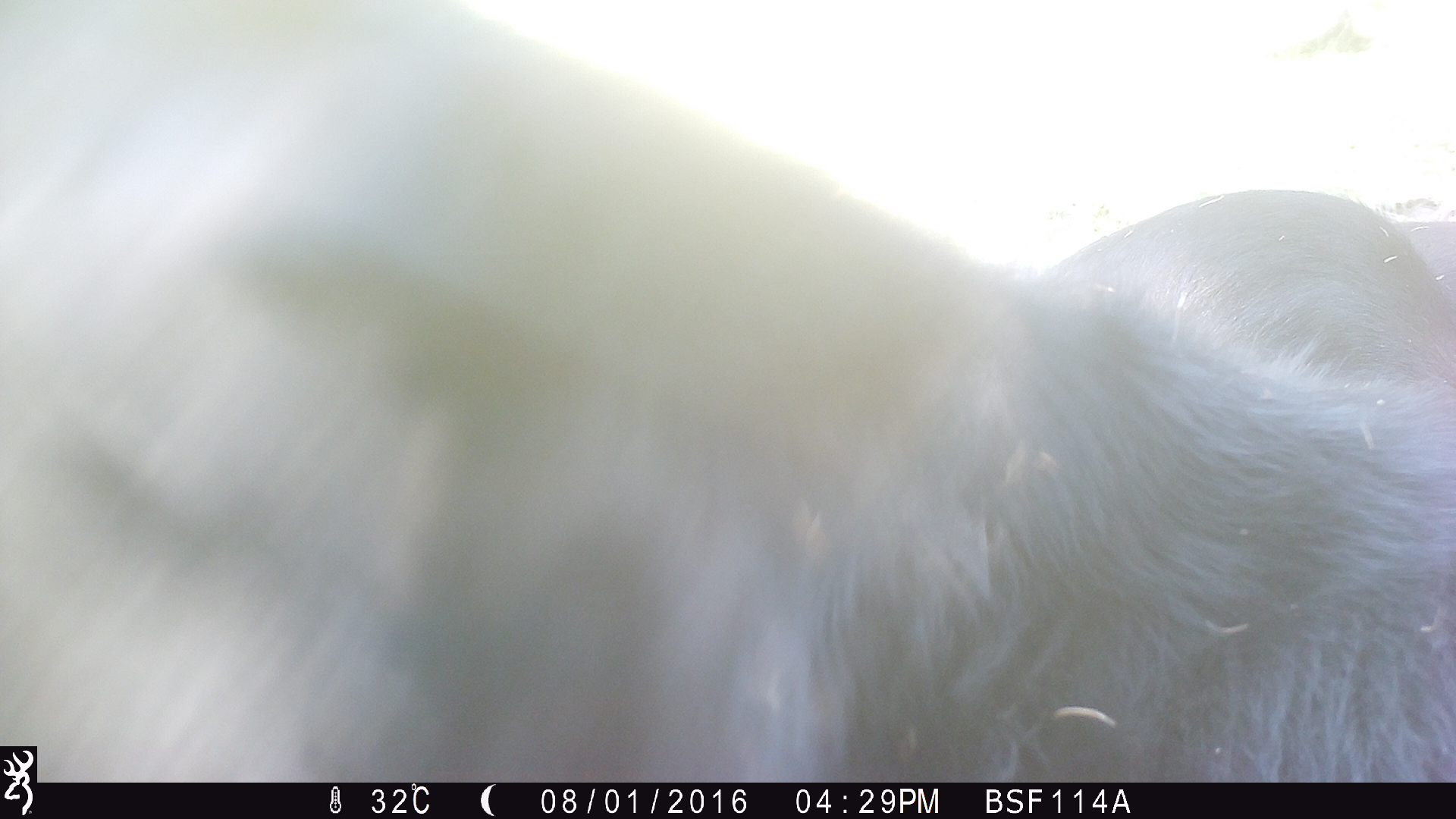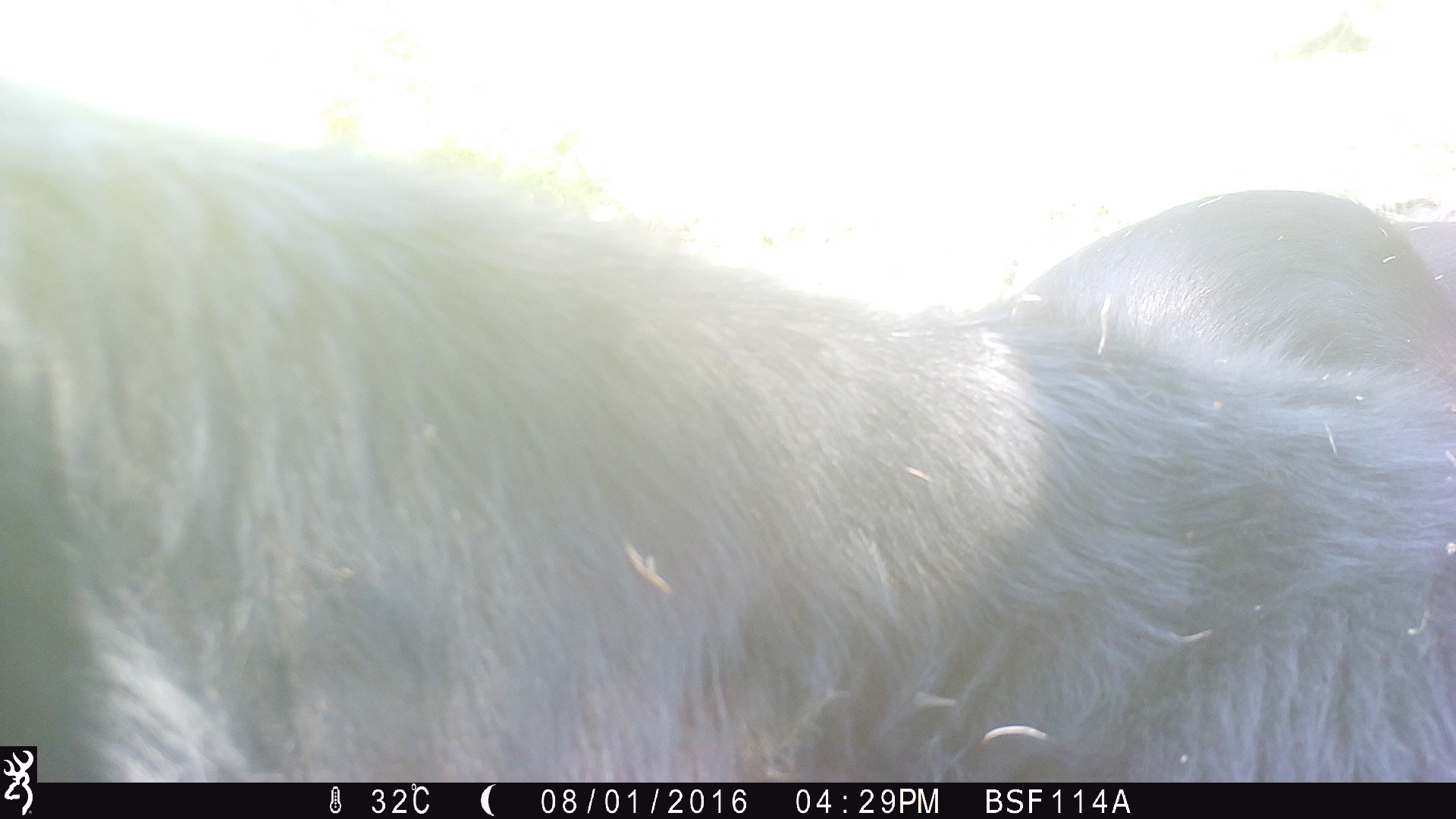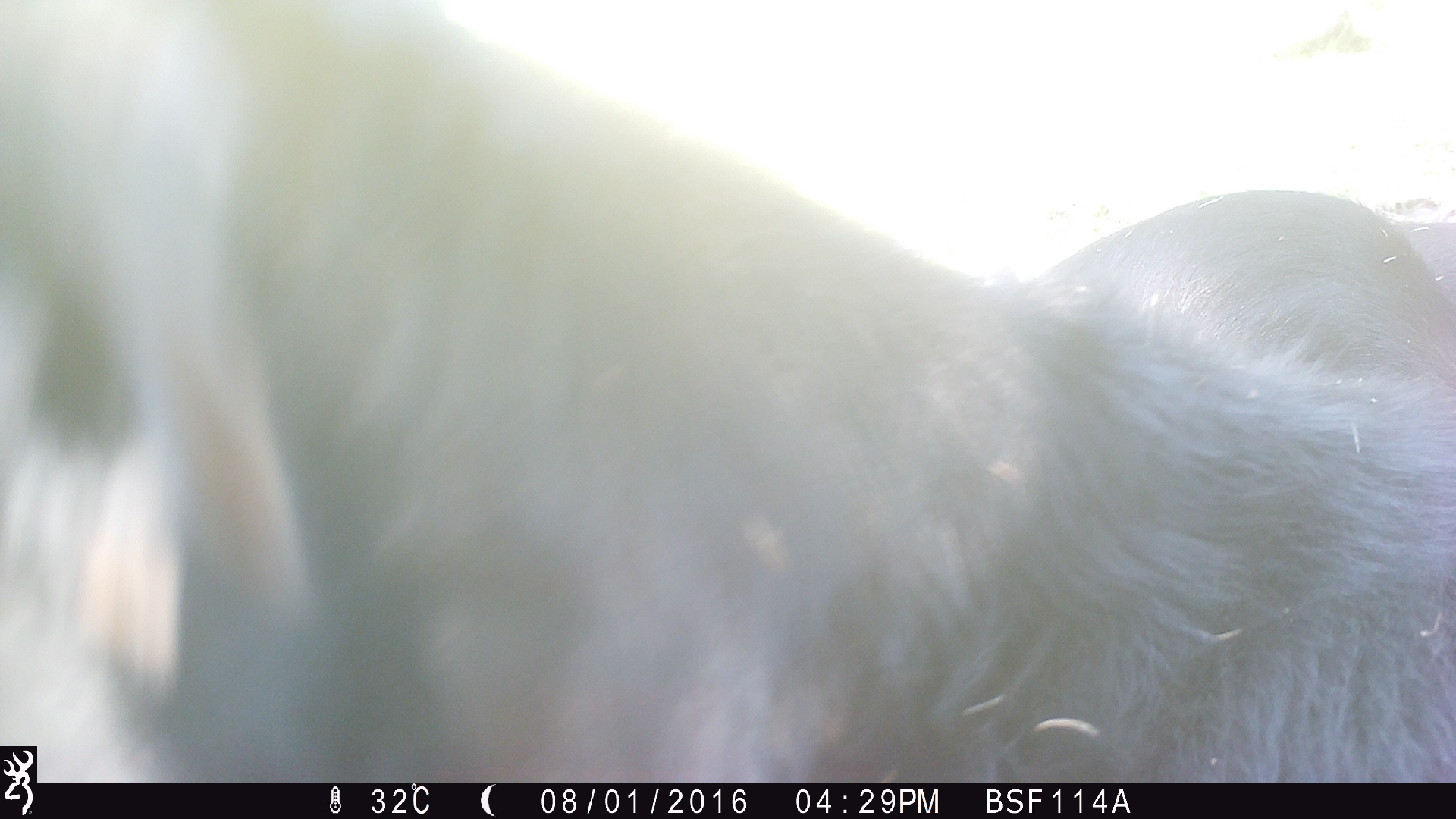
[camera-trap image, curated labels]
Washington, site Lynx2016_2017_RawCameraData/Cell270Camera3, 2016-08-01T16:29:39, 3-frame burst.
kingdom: Animalia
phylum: Chordata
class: Mammalia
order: Artiodactyla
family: Bovidae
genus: Bos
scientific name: Bos taurus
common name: domestic cattle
Domestic cattle (Bos taurus). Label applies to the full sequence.